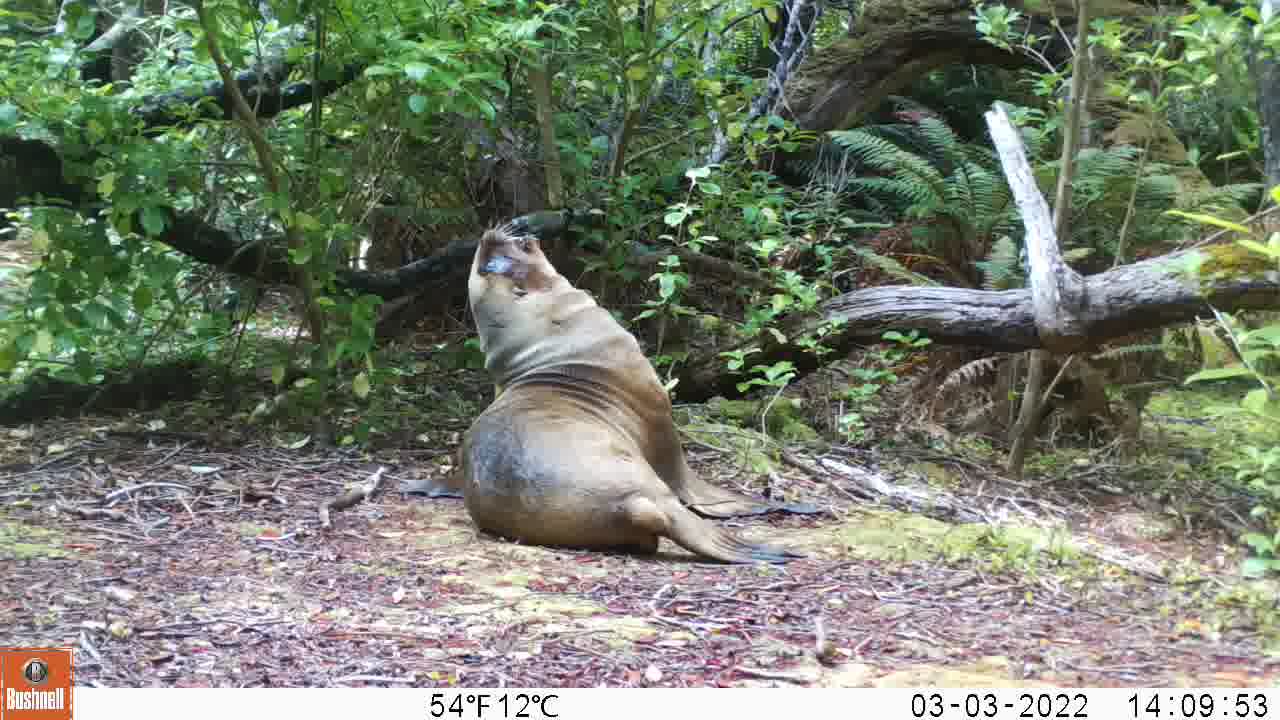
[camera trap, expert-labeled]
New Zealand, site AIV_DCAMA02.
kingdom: Animalia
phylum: Chordata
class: Mammalia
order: Carnivora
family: Otariidae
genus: Phocarctos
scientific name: Phocarctos hookeri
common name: new zealand sea lion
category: sealion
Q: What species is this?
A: Sealion (new zealand sea lion) (Phocarctos hookeri).